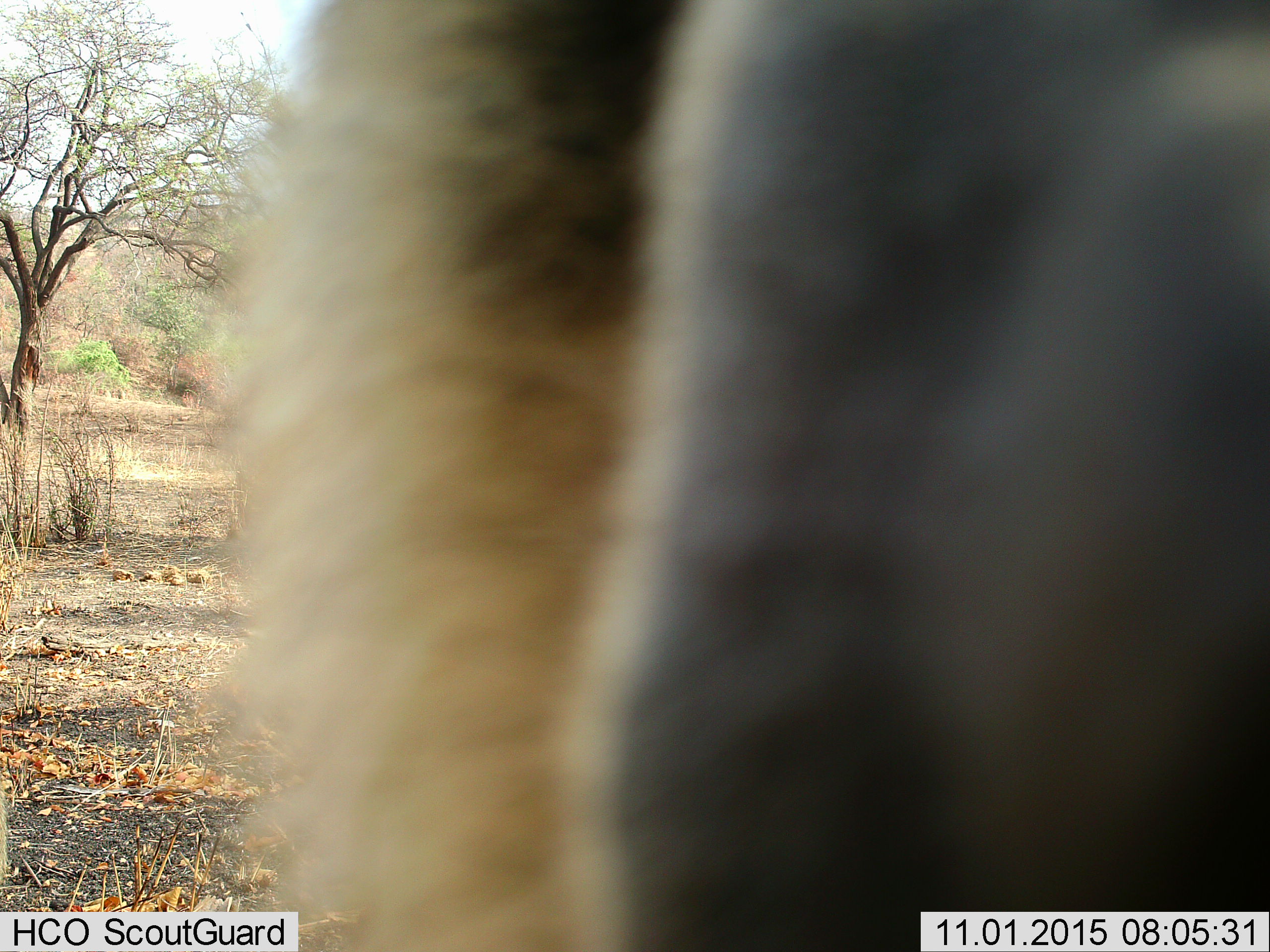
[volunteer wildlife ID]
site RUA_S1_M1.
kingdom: Animalia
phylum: Chordata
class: Mammalia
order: Primates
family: Cercopithecidae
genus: Papio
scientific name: Papio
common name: baboon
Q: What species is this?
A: Baboon (Papio).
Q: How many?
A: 1.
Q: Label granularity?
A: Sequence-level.